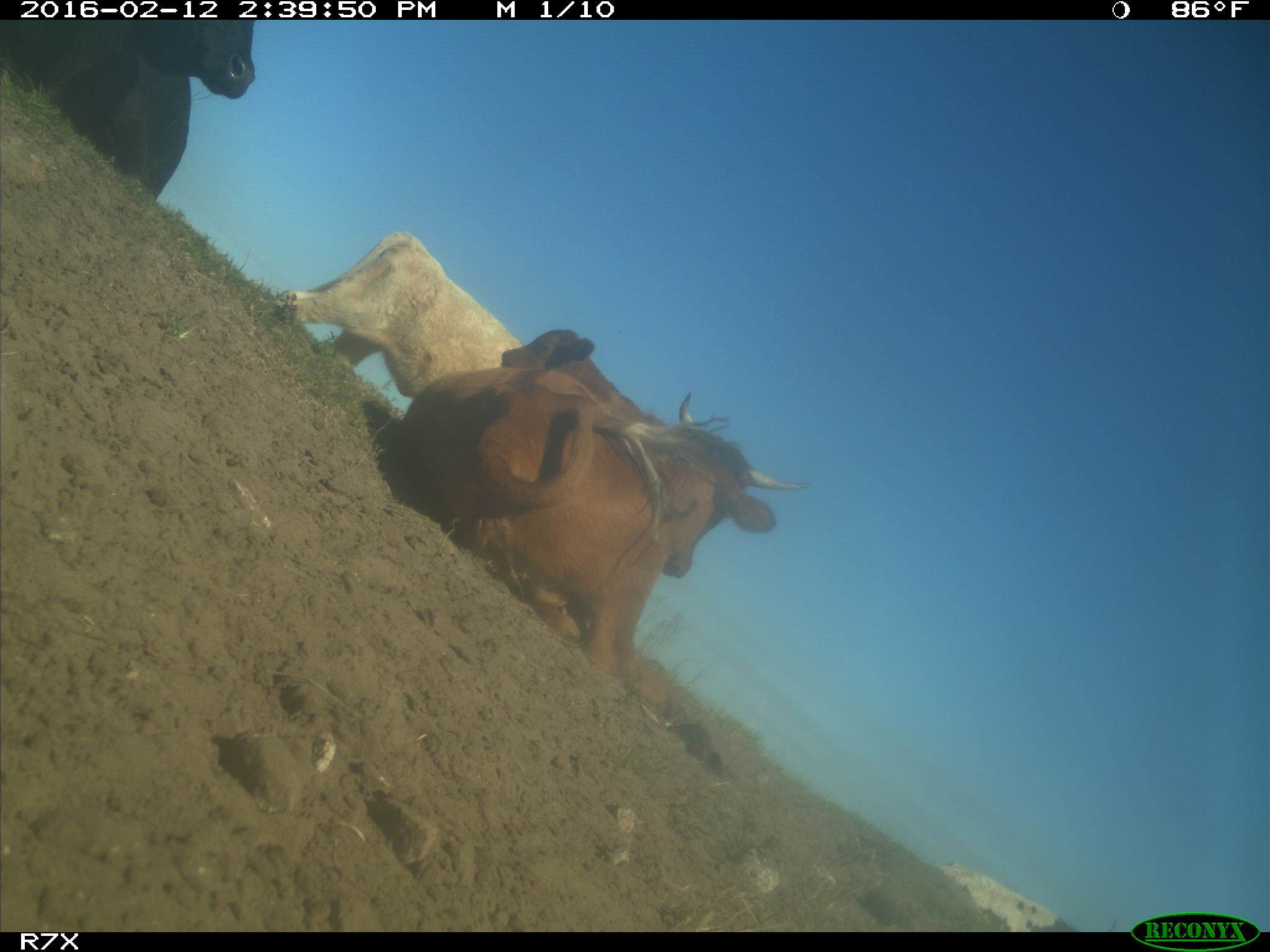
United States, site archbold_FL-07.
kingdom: Animalia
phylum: Chordata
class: Mammalia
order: Artiodactyla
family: Bovidae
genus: Bos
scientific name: Bos taurus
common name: domestic cow